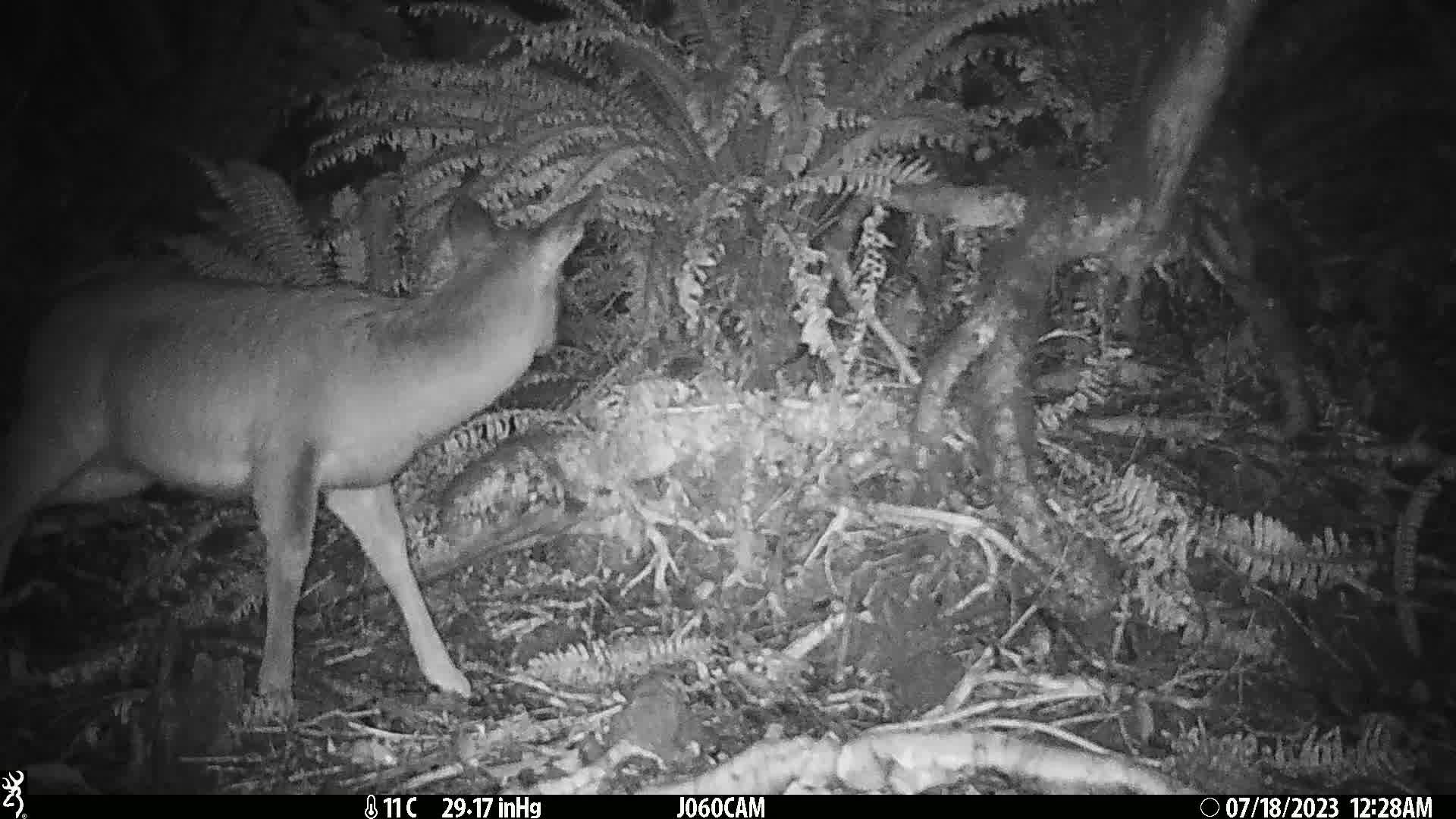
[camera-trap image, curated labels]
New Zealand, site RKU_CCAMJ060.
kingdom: Animalia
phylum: Chordata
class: Mammalia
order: Artiodactyla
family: Cervidae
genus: Odocoileus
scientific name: Odocoileus virginianus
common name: white-tailed deer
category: white tailed deer